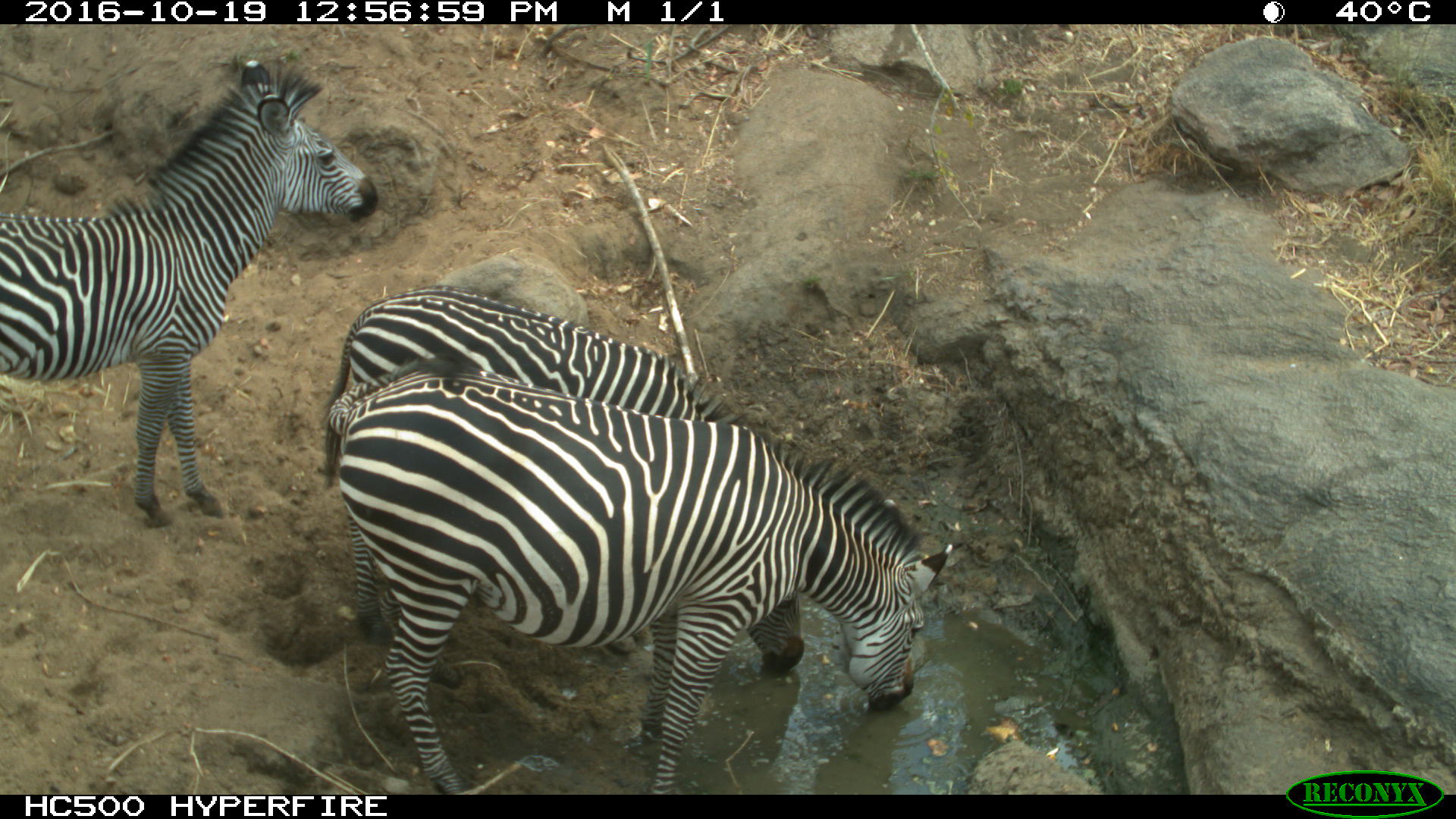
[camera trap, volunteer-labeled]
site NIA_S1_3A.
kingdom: Animalia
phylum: Chordata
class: Mammalia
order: Perissodactyla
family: Equidae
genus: Equus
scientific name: Equus quagga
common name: plains zebra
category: zebraplains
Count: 3.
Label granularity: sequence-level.